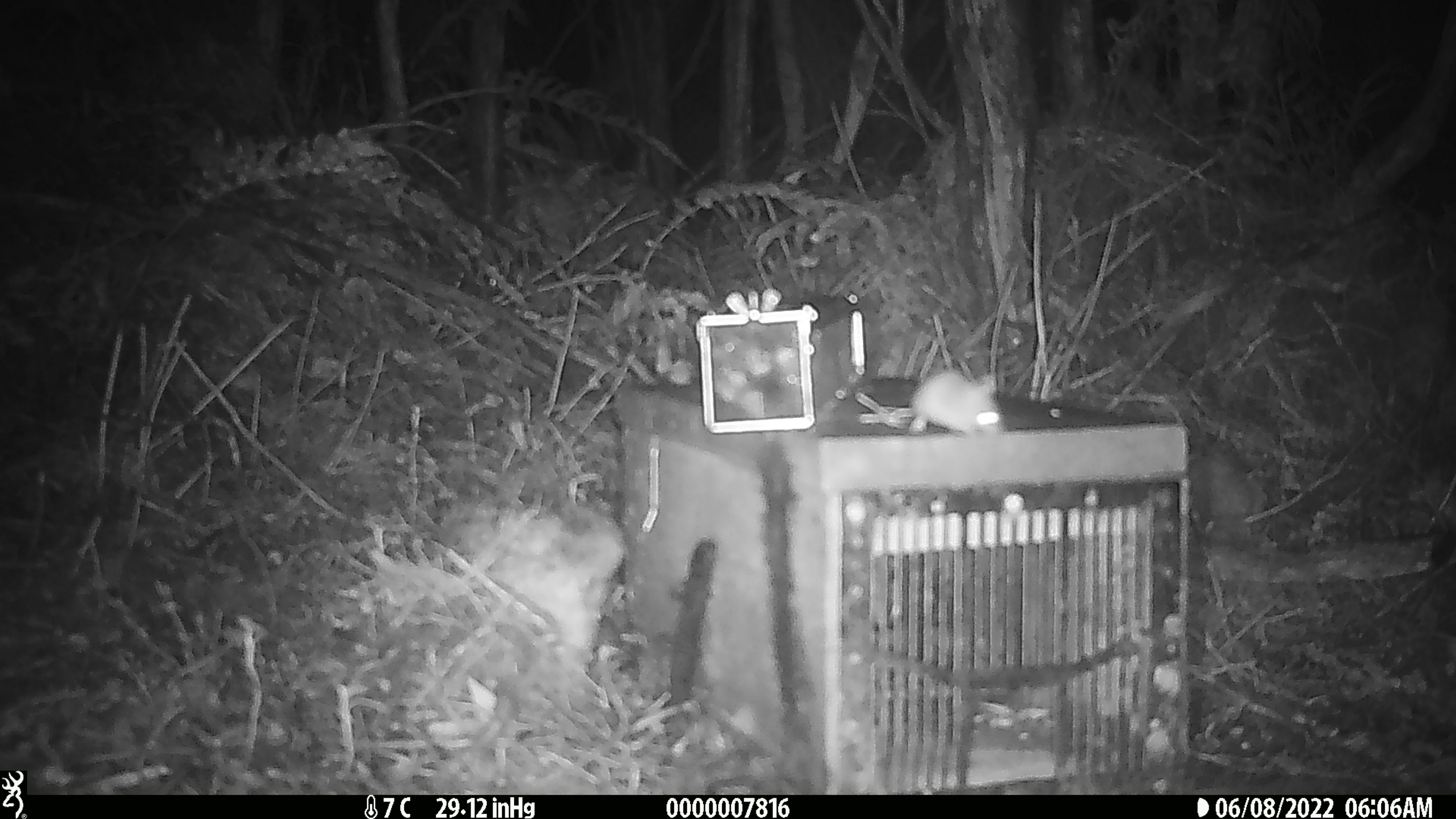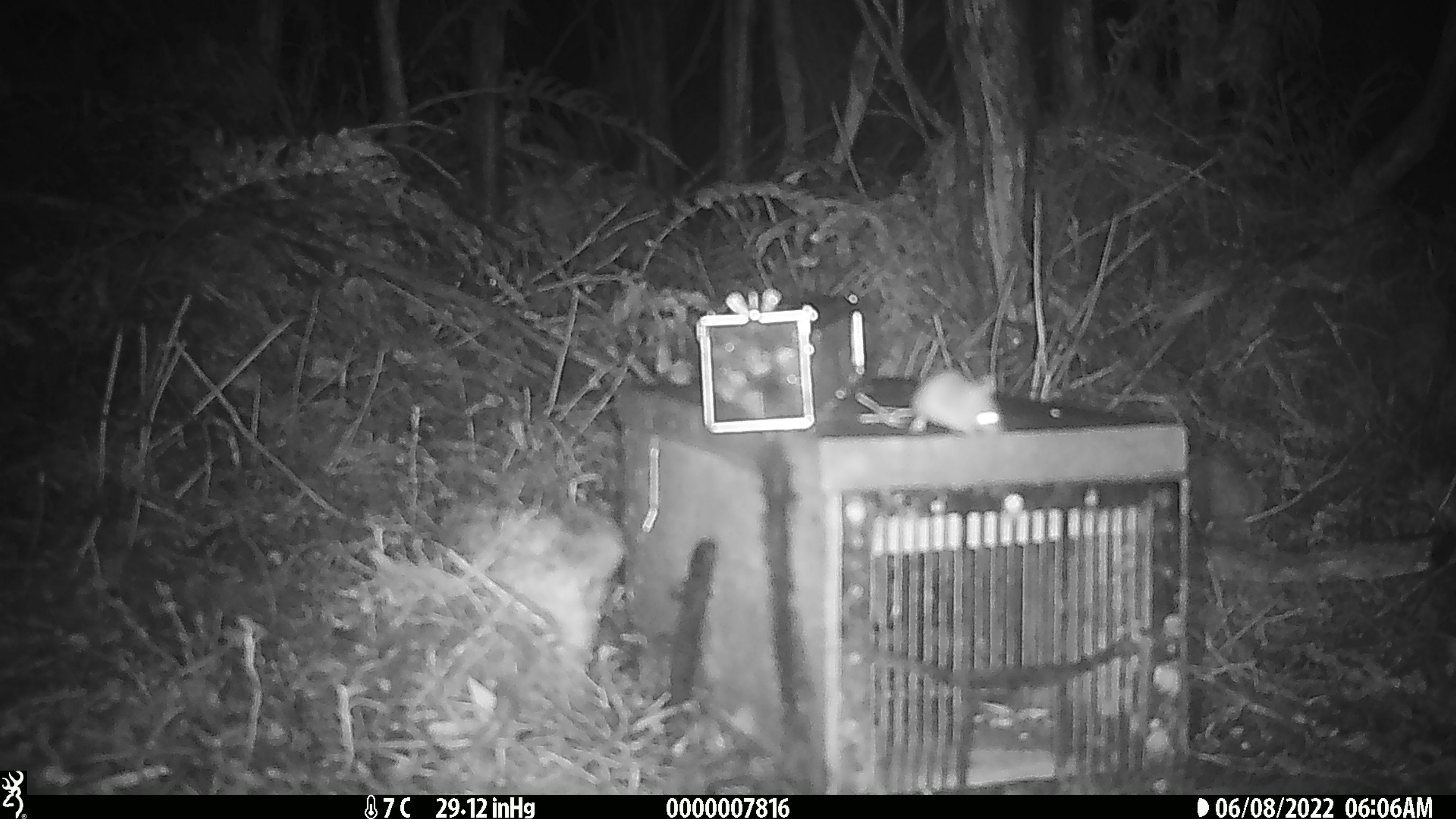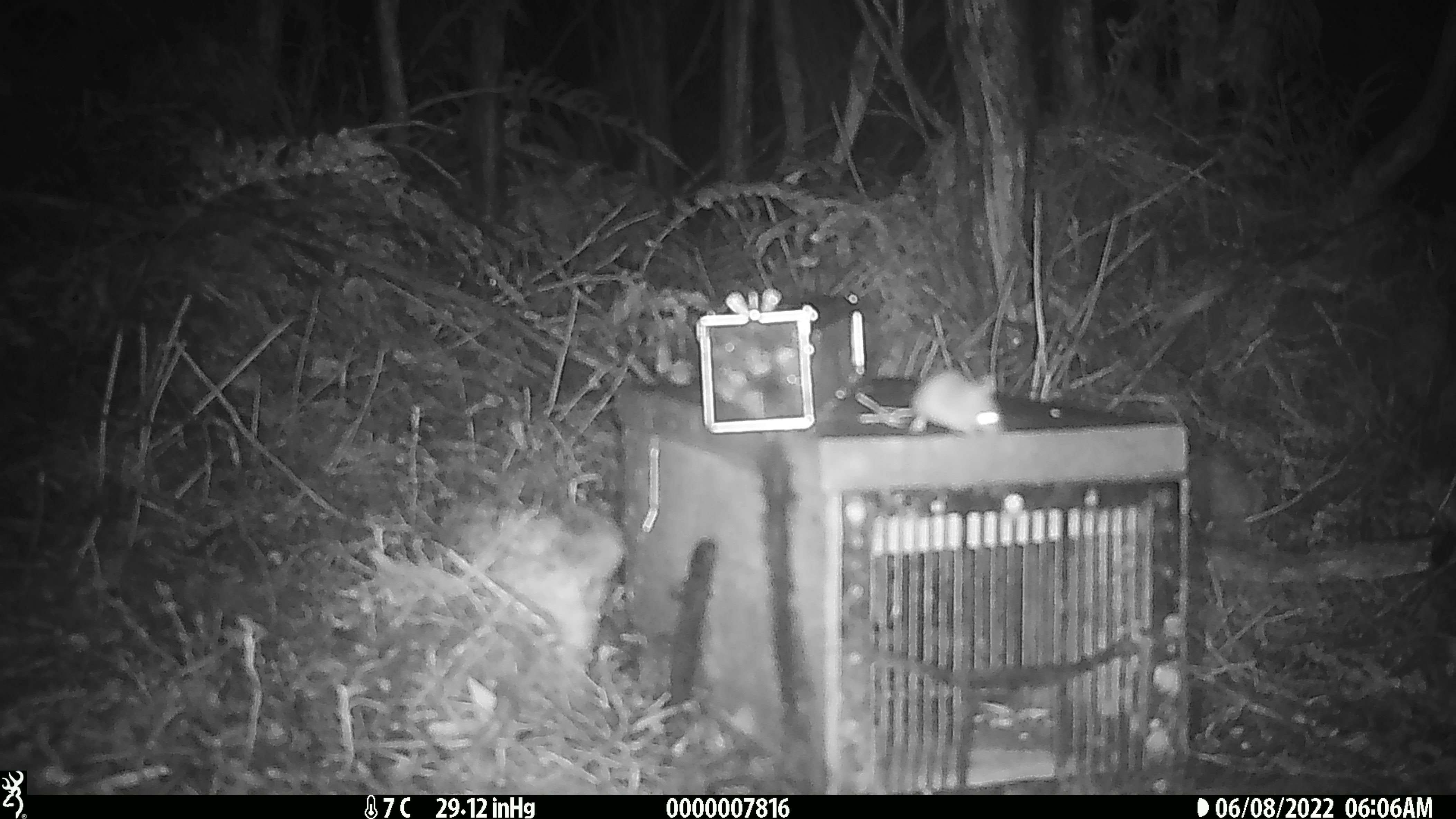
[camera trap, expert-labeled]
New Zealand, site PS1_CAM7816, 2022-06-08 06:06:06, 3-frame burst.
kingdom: Animalia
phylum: Chordata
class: Mammalia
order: Rodentia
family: Muridae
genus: Mus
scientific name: Mus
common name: mouse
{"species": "mouse (Mus)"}